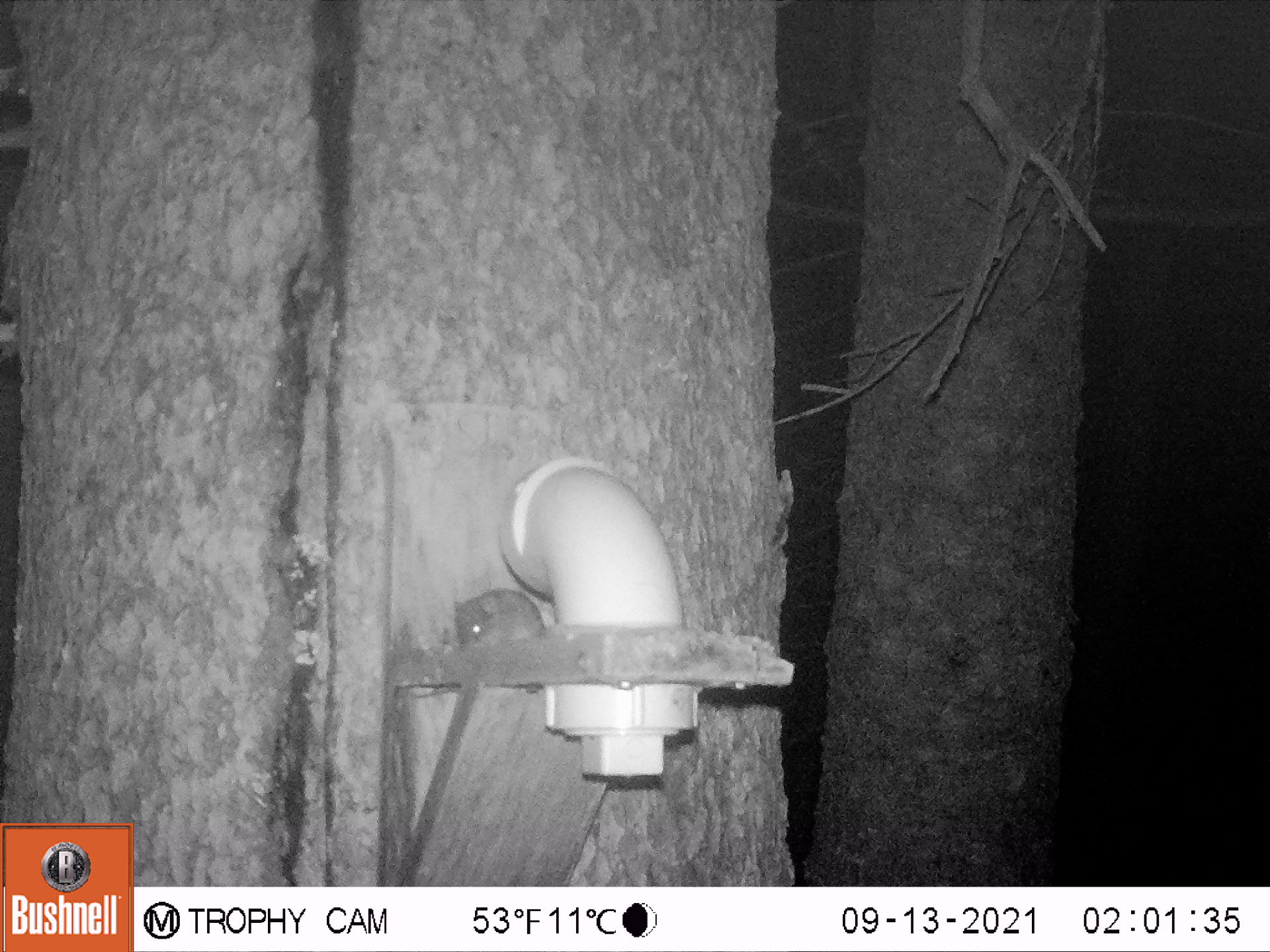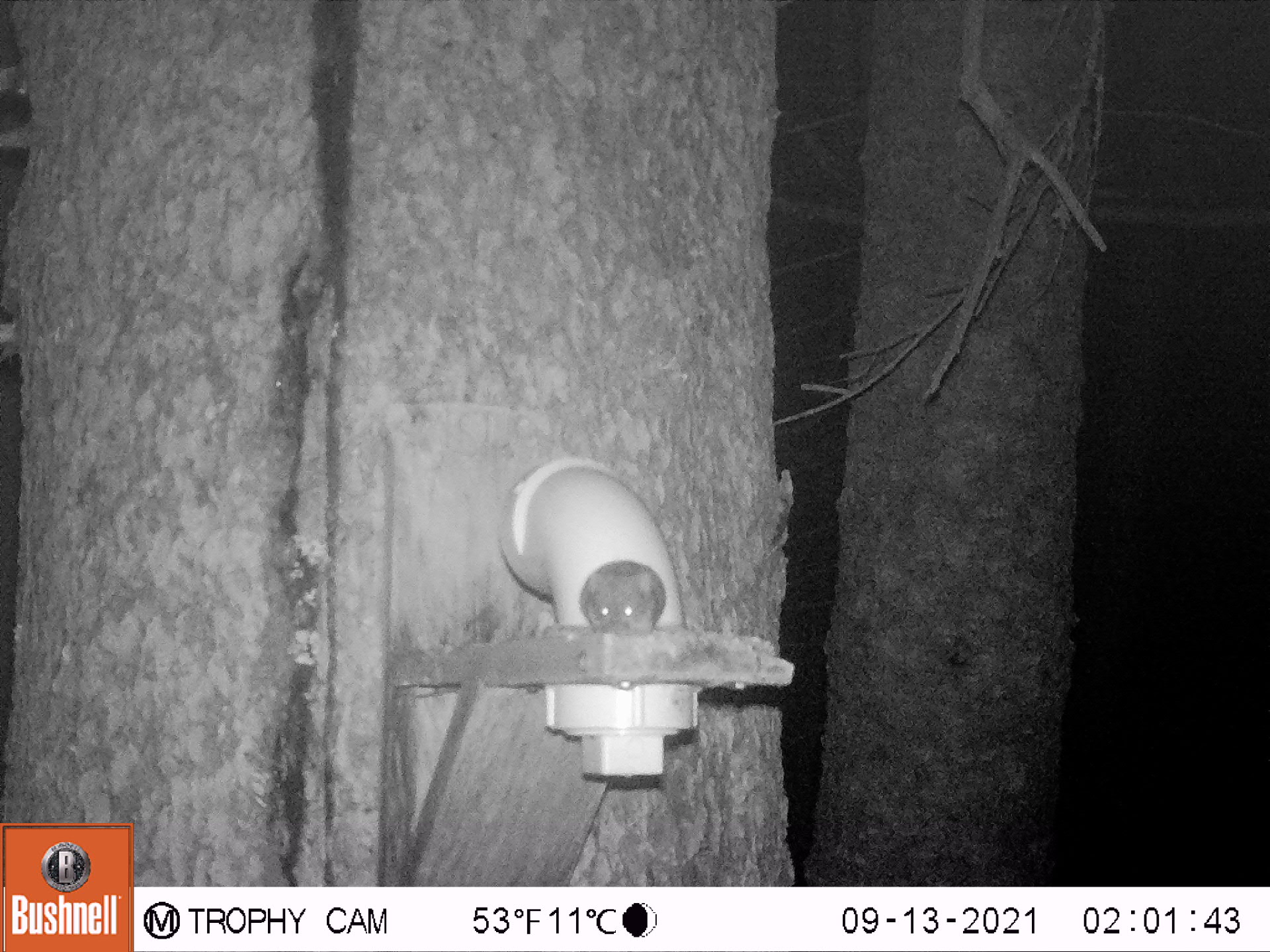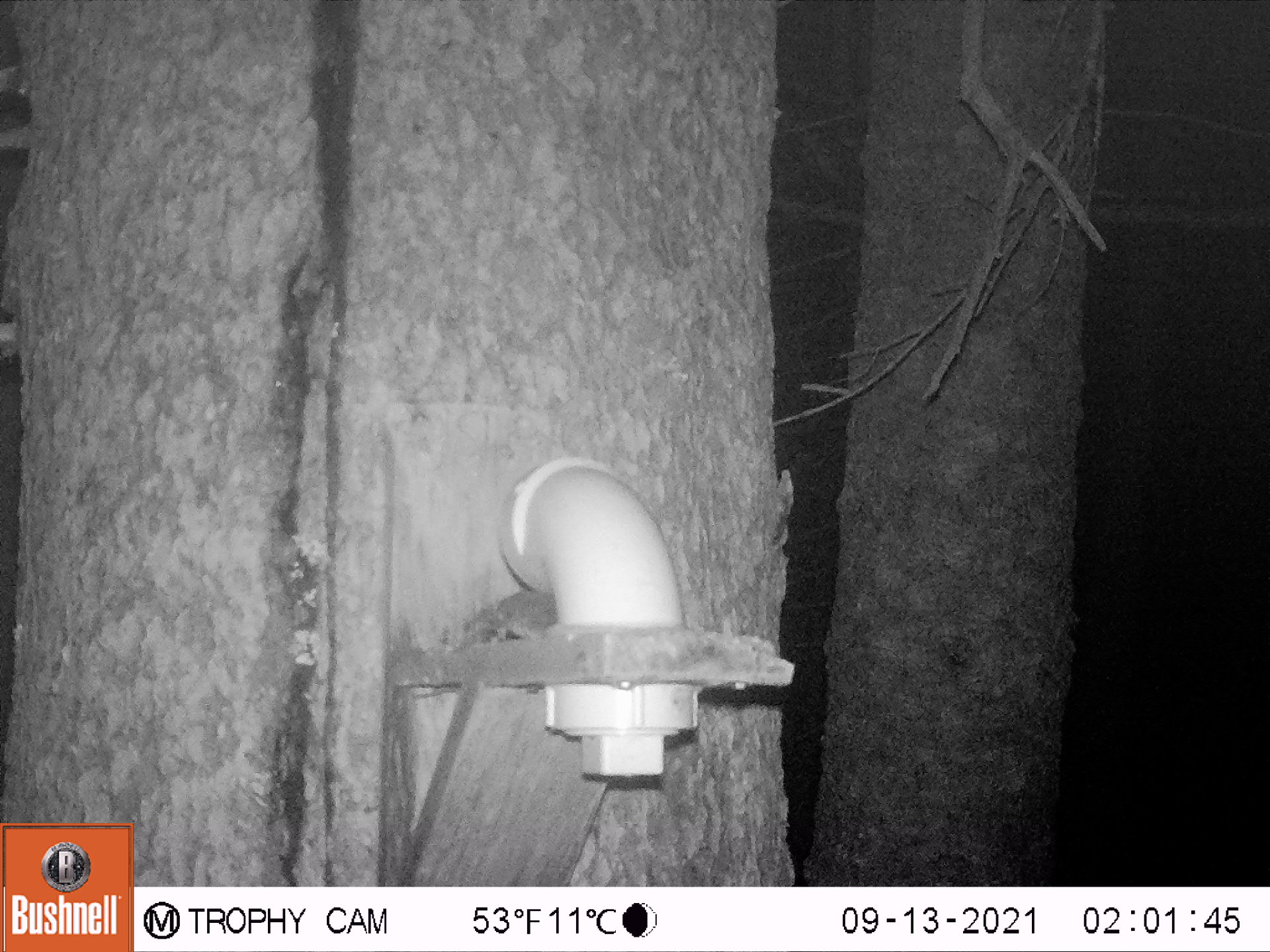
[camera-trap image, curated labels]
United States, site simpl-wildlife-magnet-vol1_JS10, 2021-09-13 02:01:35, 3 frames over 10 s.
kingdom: Animalia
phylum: Chordata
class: Mammalia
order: Rodentia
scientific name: Rodentia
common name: mouse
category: mouse sp.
Mouse sp. (mouse) (Rodentia).